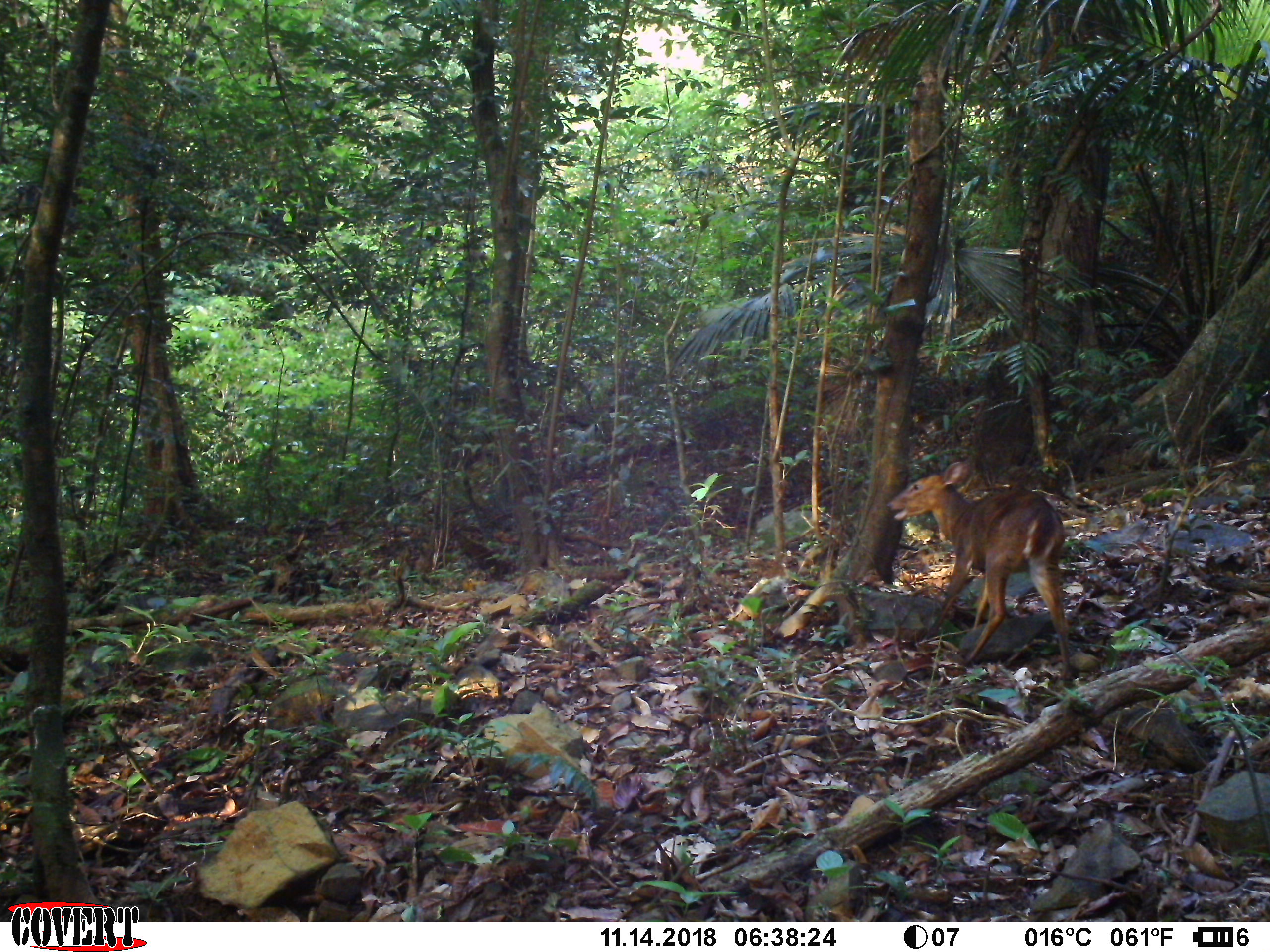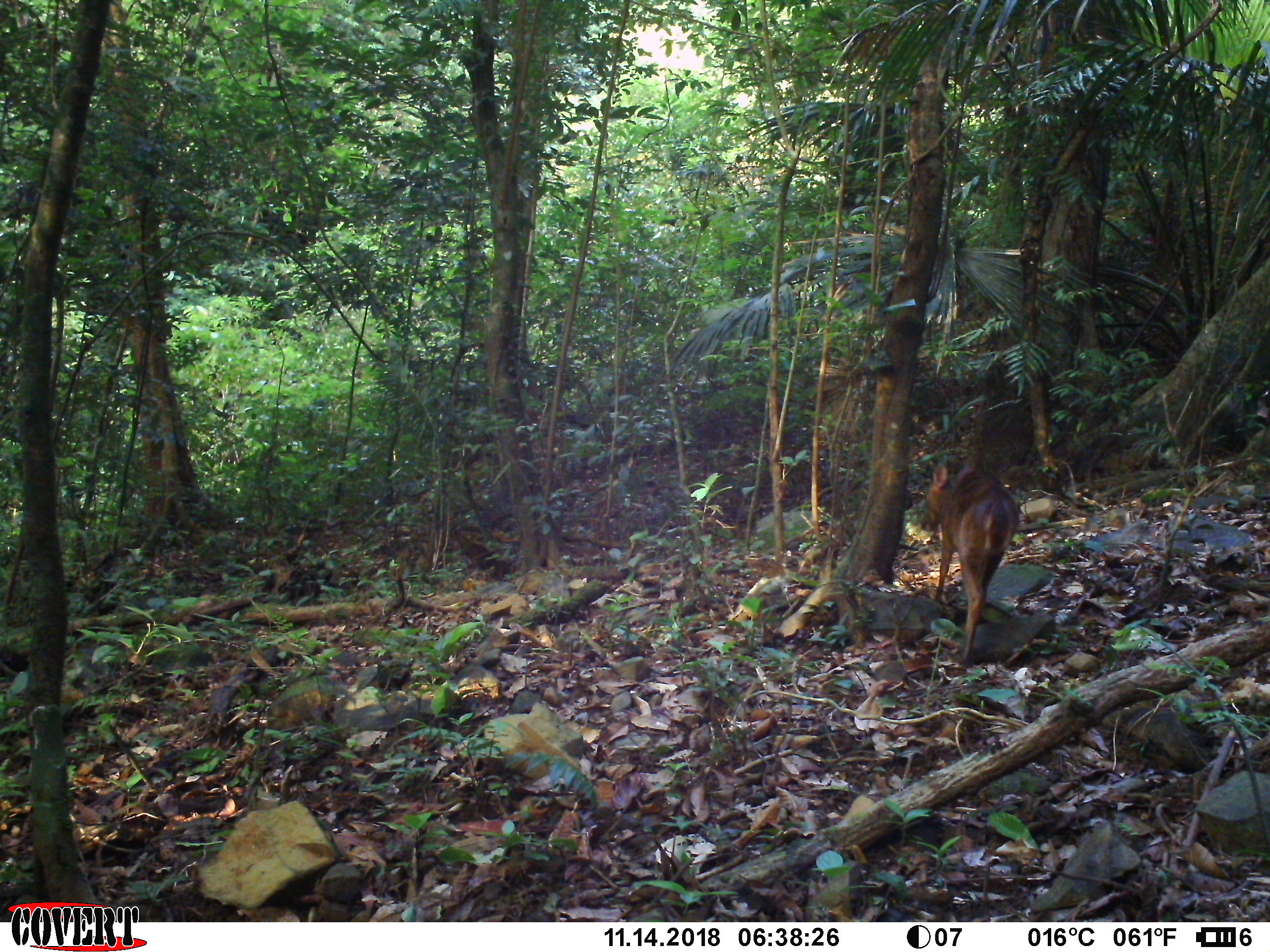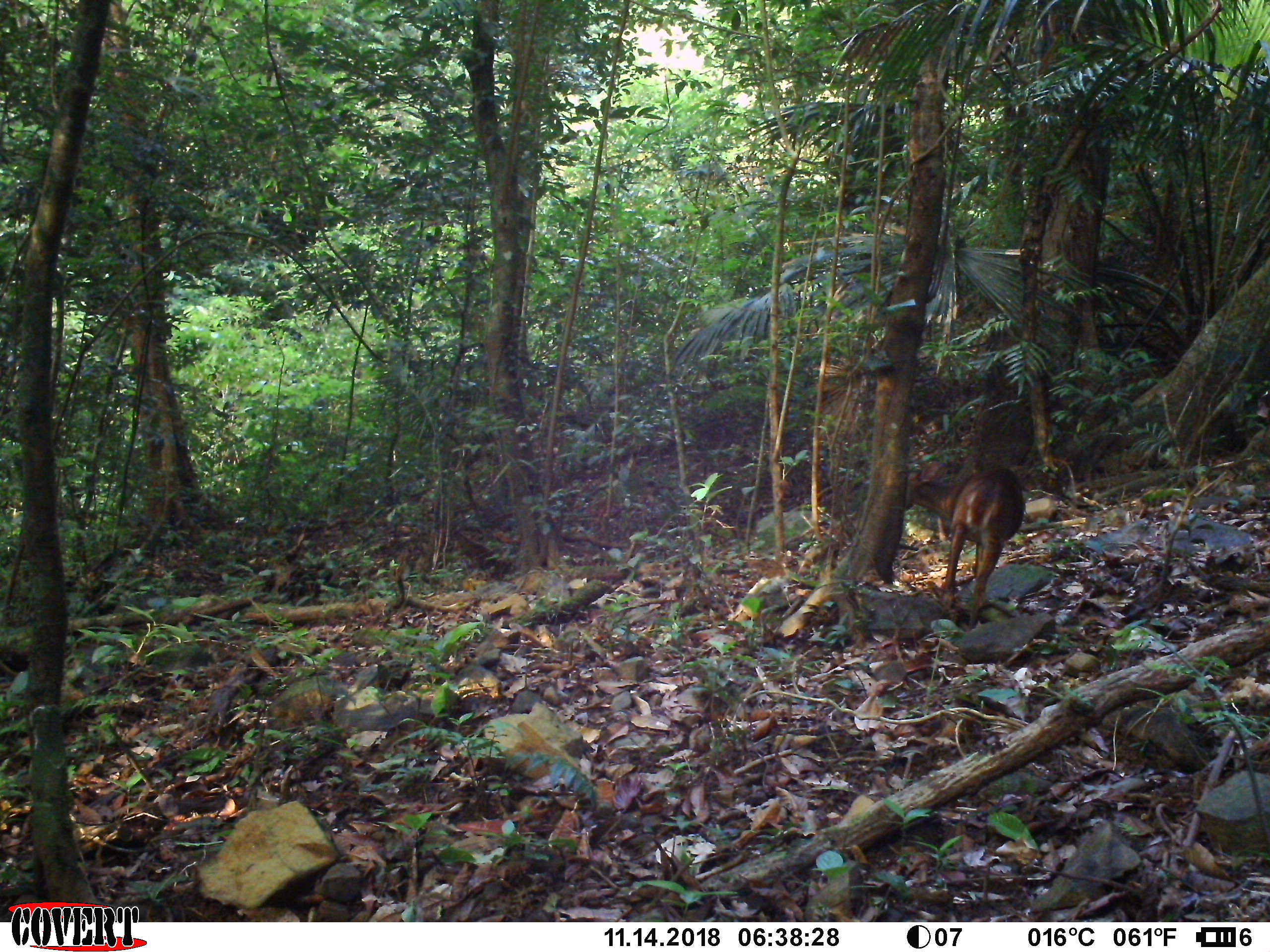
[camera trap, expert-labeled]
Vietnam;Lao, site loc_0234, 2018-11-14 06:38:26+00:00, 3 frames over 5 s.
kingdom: Animalia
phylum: Chordata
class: Mammalia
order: Artiodactyla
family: Cervidae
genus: Muntiacus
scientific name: Muntiacus vuquangensis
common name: large-antlered muntjac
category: large antlered muntjac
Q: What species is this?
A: Large antlered muntjac (large-antlered muntjac) (Muntiacus vuquangensis).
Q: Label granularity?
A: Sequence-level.